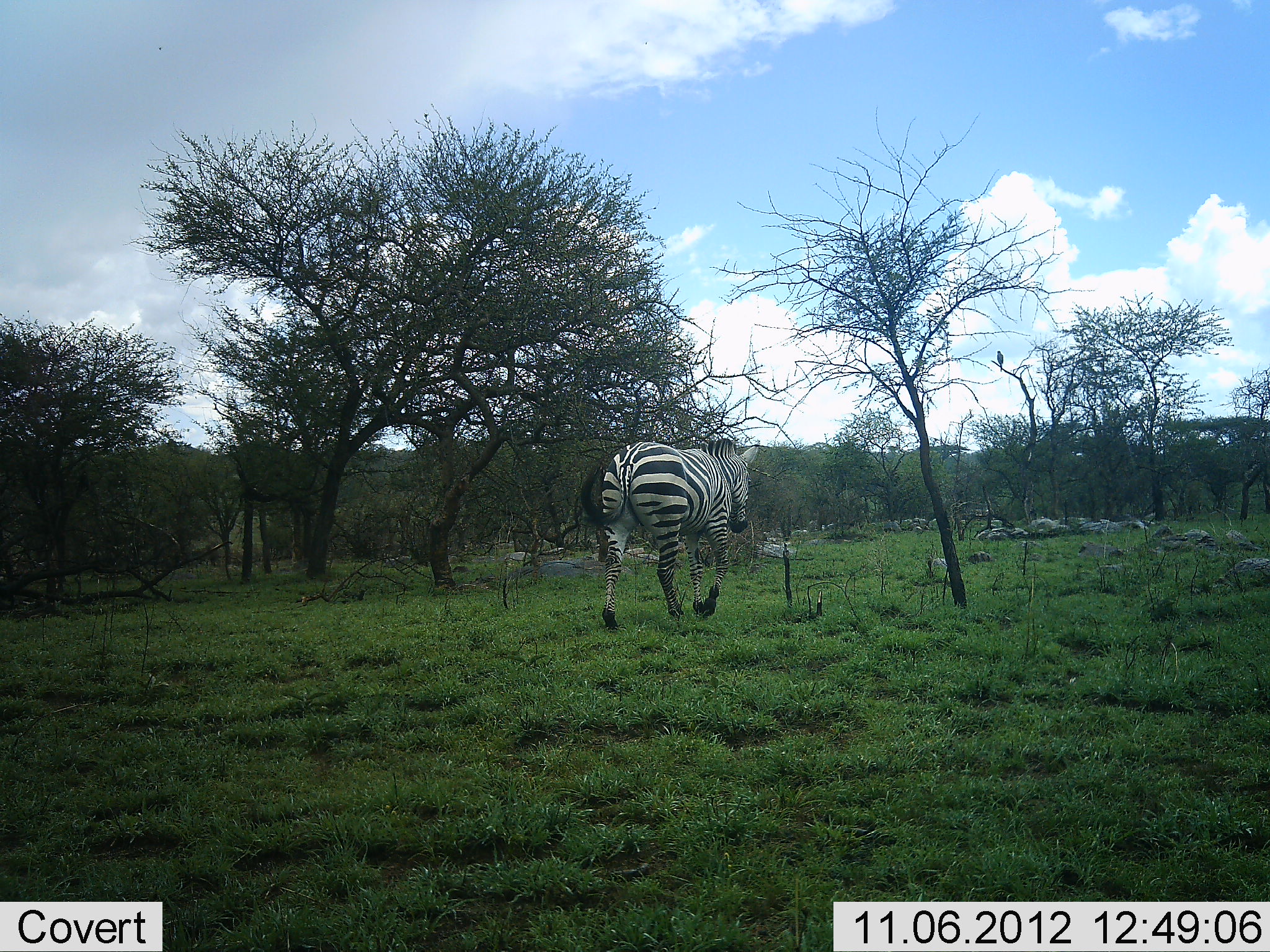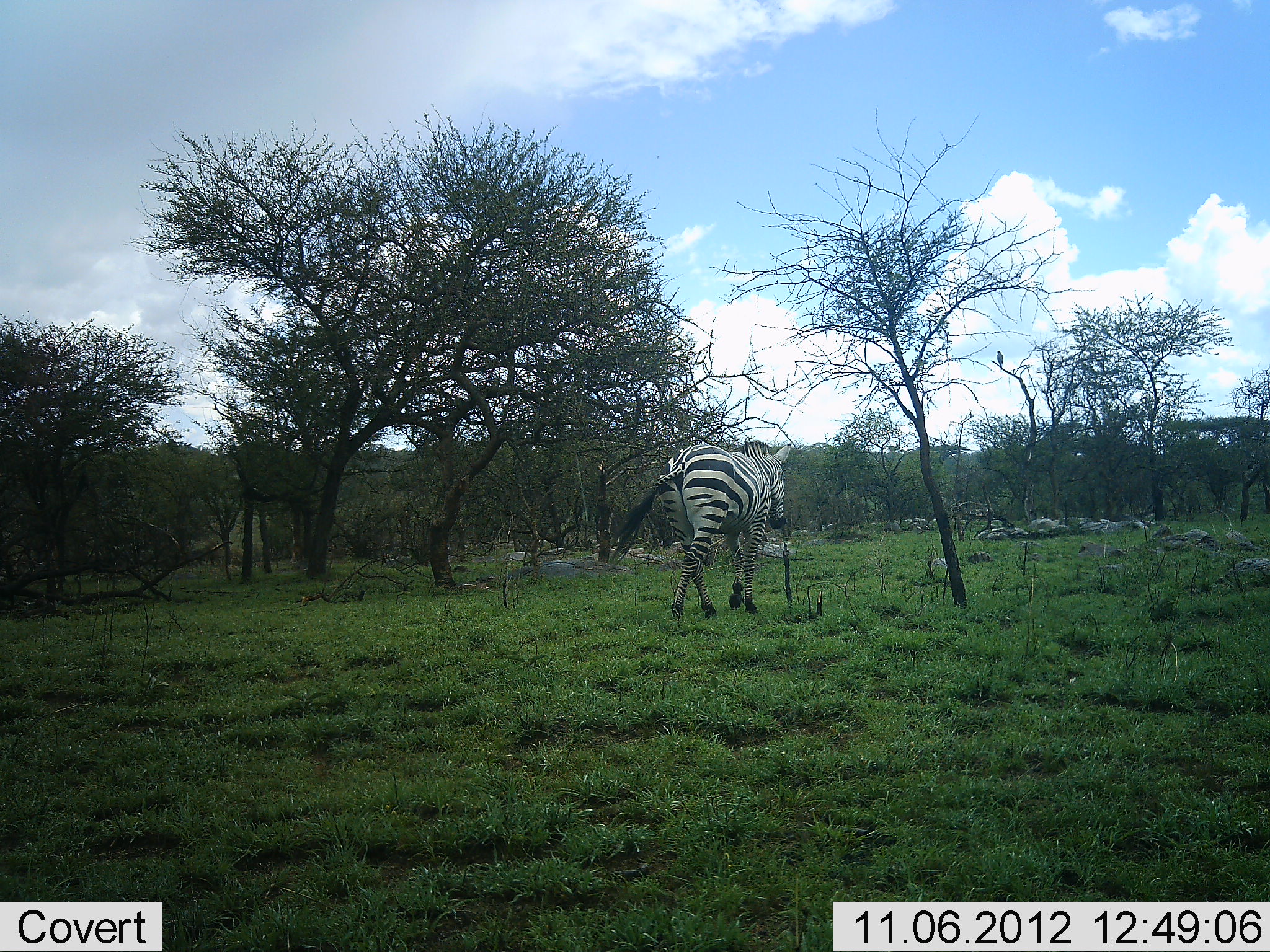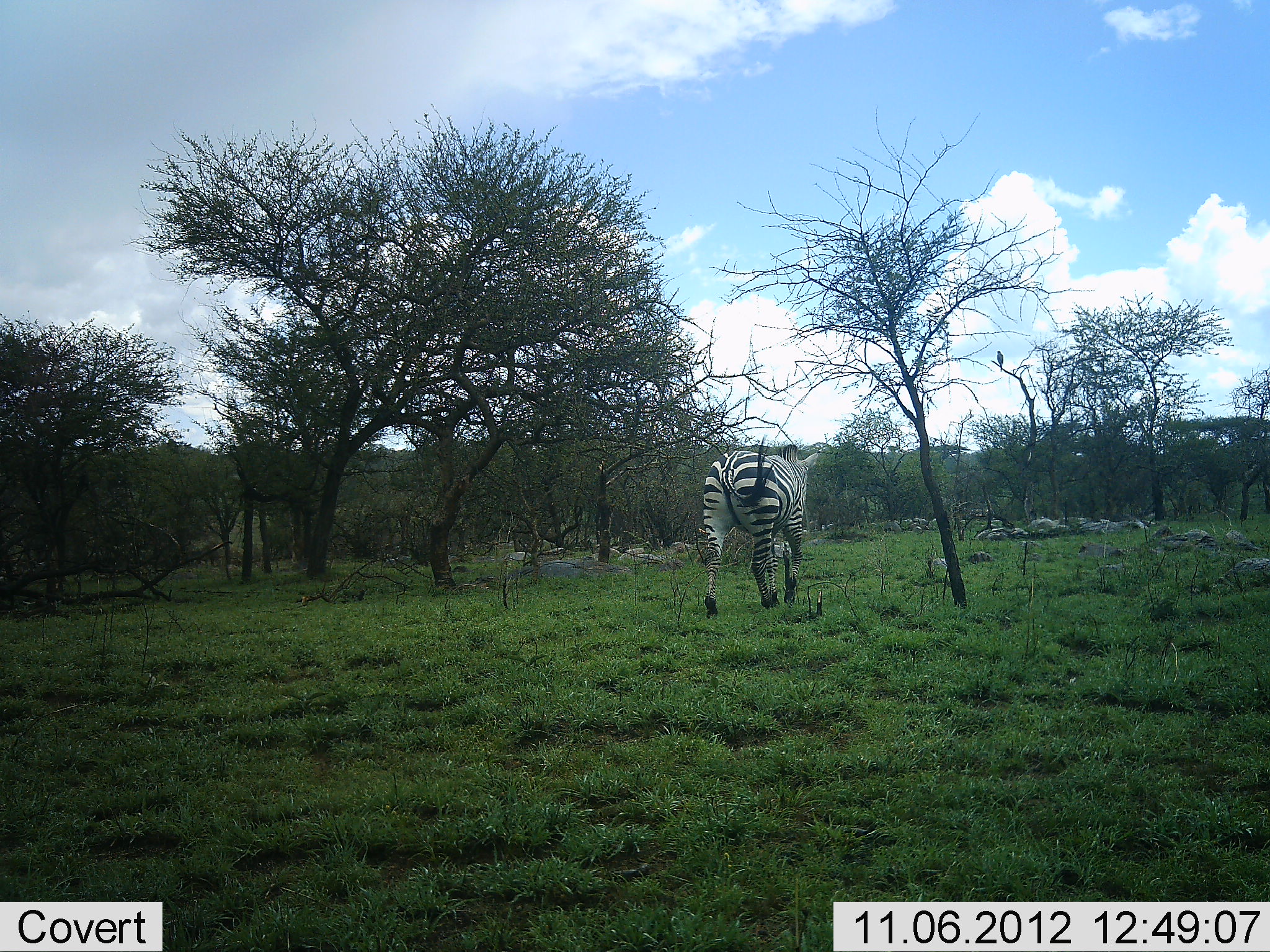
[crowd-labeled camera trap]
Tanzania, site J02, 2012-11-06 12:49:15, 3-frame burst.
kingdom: Animalia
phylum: Chordata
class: Mammalia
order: Perissodactyla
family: Equidae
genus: Equus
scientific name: Equus quagga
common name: plains zebra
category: zebra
Zebra (plains zebra) (Equus quagga), count 1. Behavior (volunteer vote fractions): standing 0%, resting 0%, moving 100%, interacting 0%. Young present (vote fraction): 0%. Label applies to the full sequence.